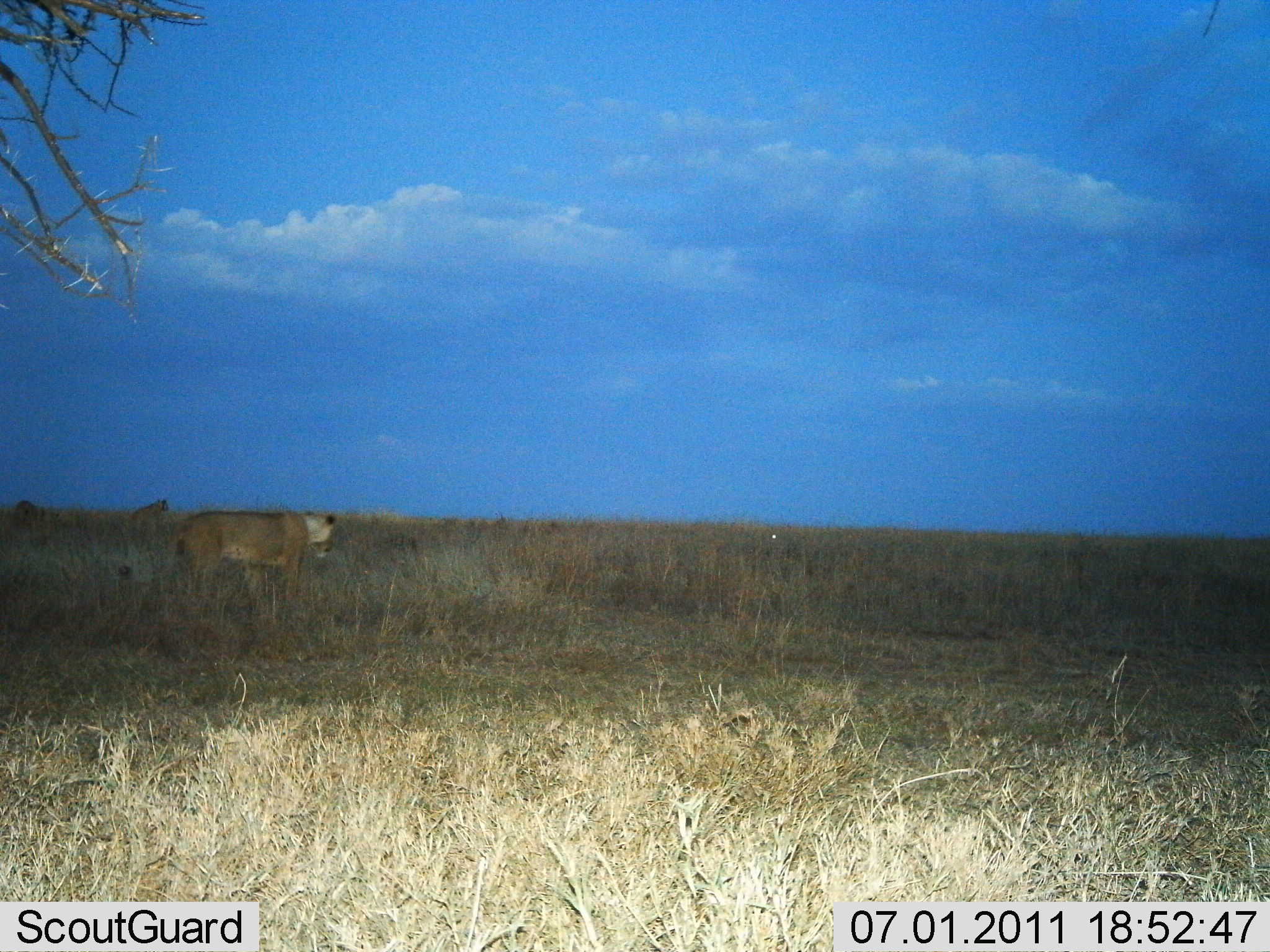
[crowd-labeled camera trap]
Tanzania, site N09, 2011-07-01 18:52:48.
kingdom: Animalia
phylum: Chordata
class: Mammalia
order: Carnivora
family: Felidae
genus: Panthera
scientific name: Panthera leo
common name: lion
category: lionfemale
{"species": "lionfemale (lion) (Panthera leo)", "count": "1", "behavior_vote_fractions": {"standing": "83%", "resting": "25%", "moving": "8%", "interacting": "0%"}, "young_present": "0%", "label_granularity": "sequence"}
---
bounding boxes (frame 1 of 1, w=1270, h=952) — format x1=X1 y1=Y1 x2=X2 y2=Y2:
animal: x1=166 y1=508 x2=337 y2=614; x1=12 y1=499 x2=46 y2=534; x1=129 y1=500 x2=170 y2=529